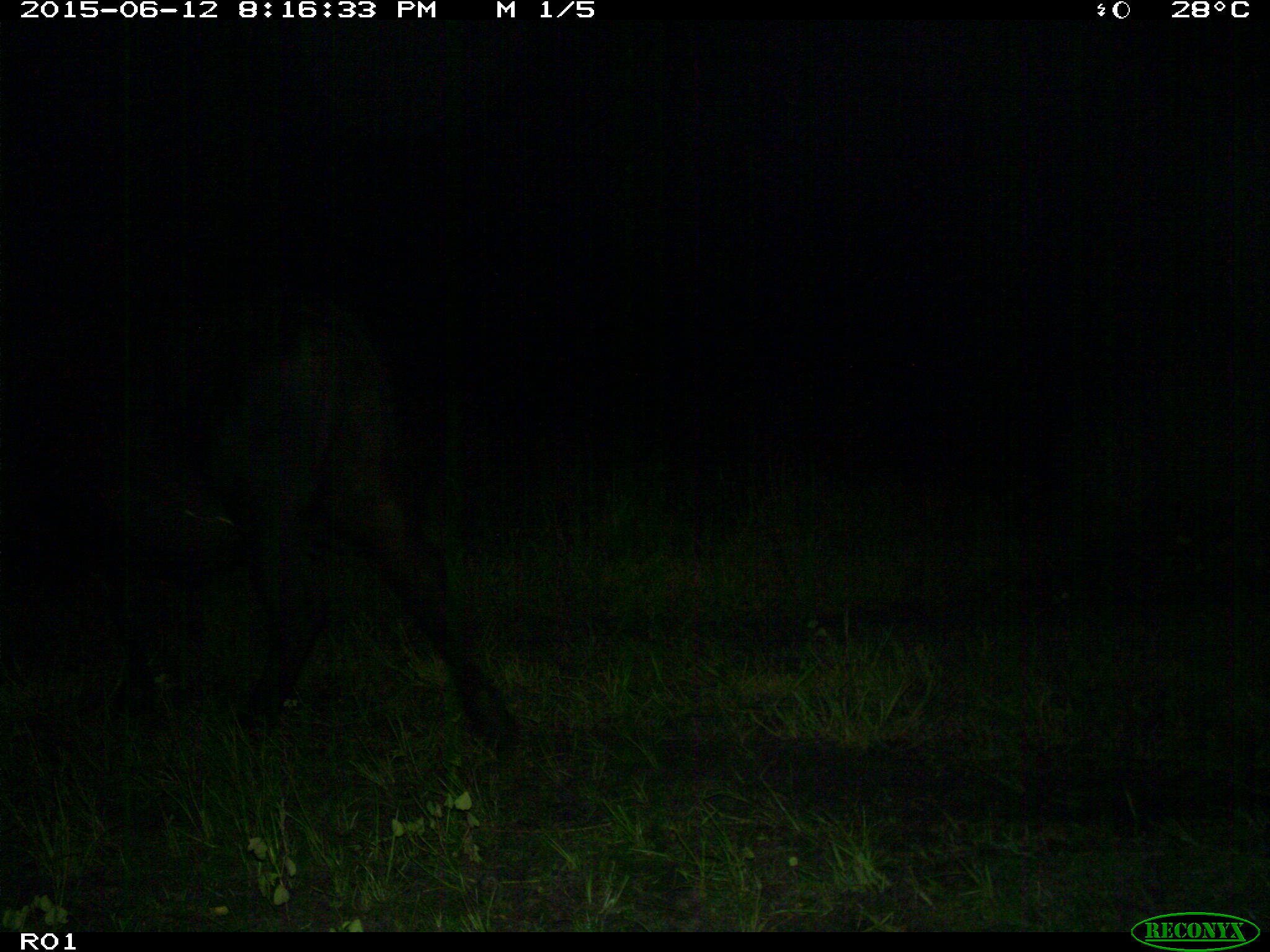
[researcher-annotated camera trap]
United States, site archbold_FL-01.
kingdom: Animalia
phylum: Chordata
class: Mammalia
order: Artiodactyla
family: Bovidae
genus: Bos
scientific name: Bos taurus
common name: domestic cow